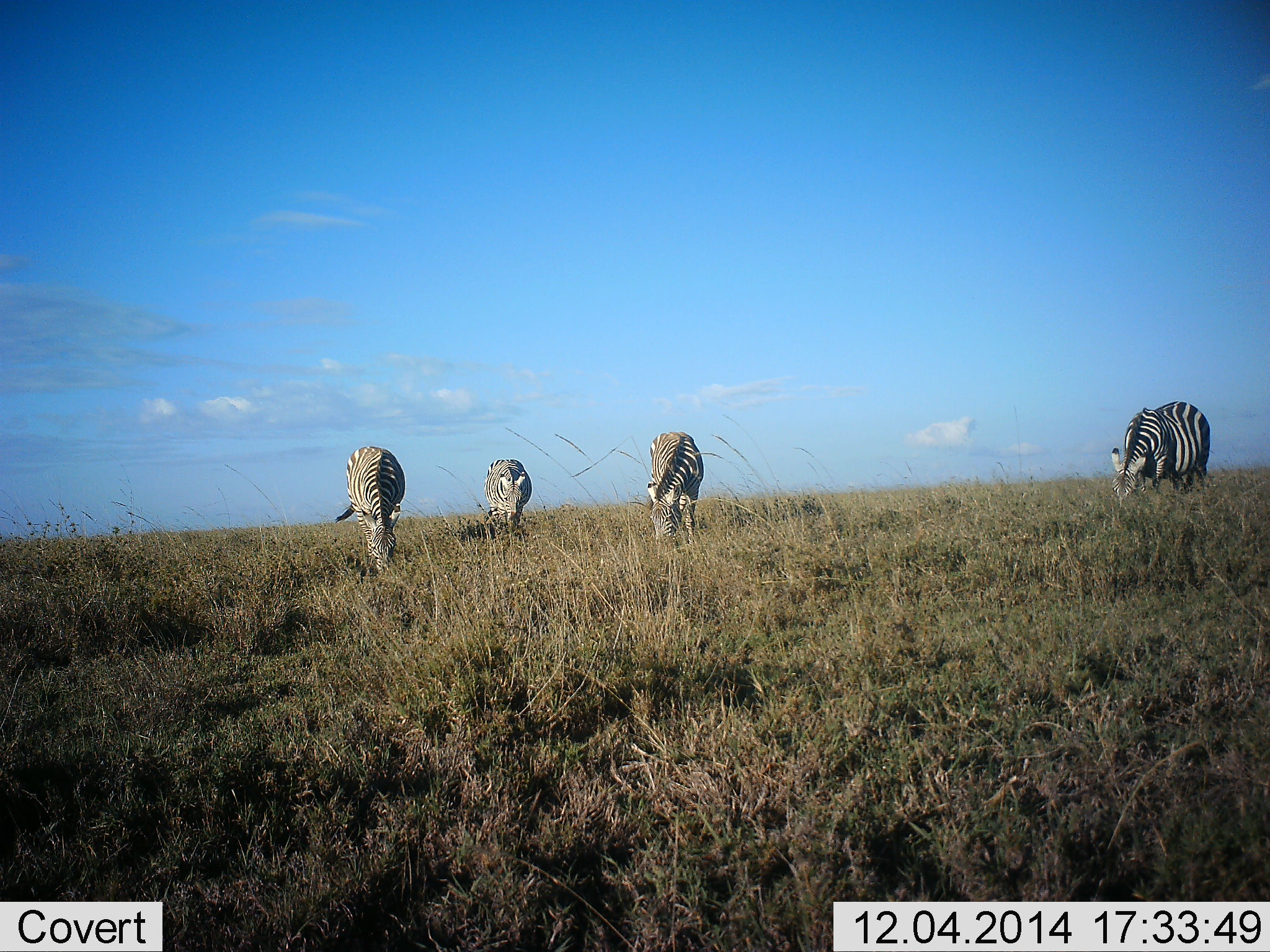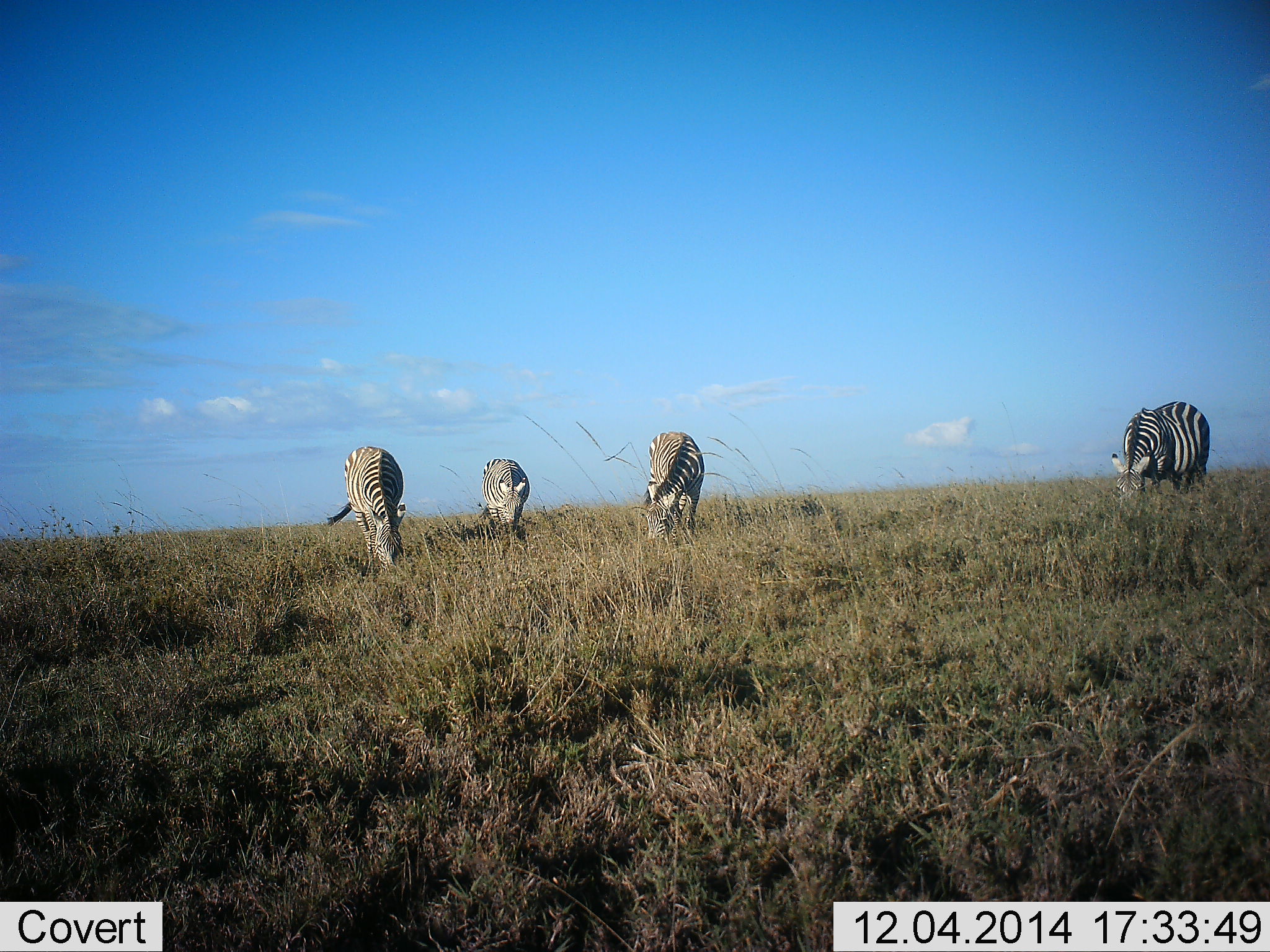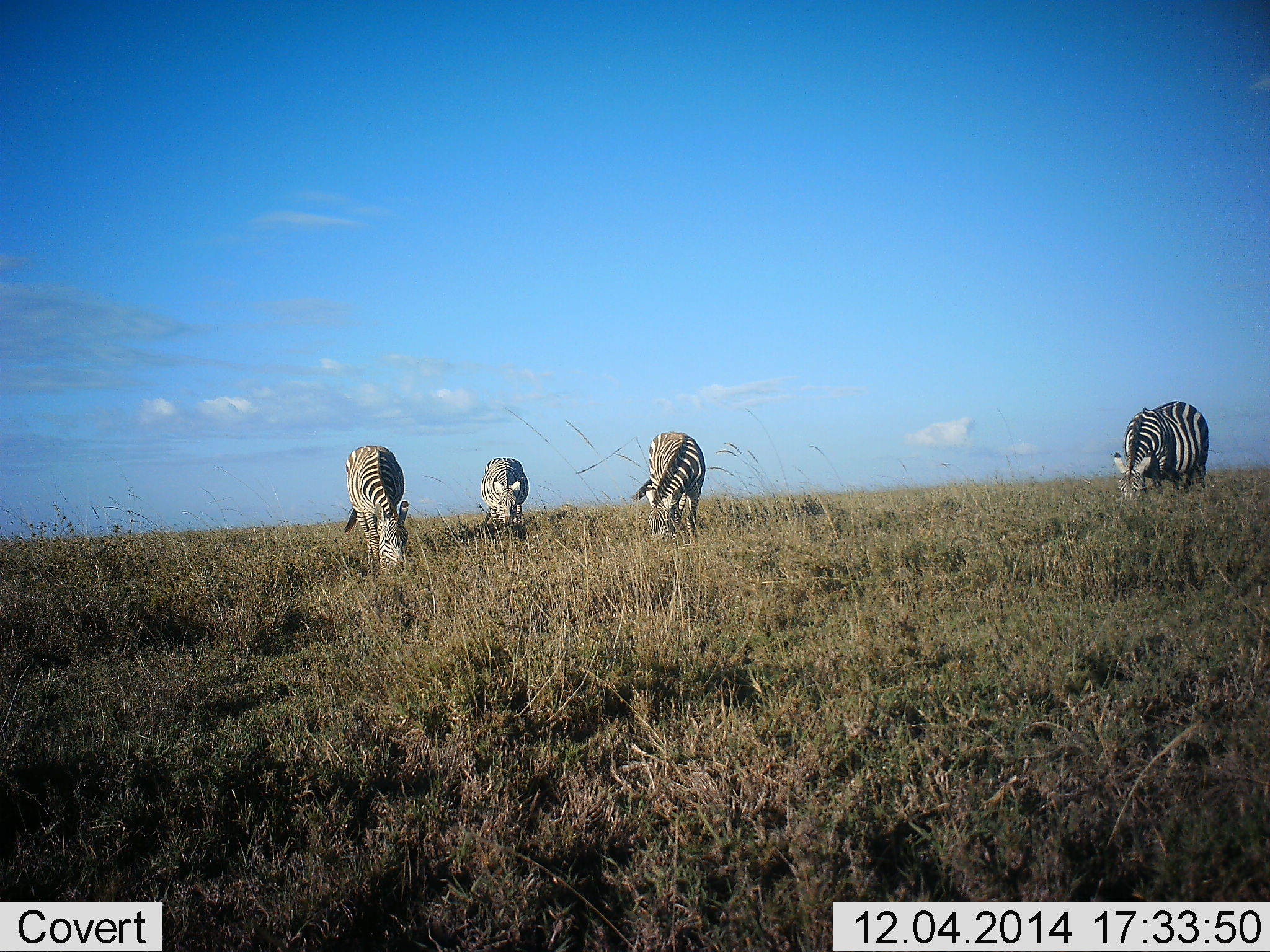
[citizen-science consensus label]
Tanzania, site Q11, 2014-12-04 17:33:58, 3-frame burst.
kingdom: Animalia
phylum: Chordata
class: Mammalia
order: Perissodactyla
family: Equidae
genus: Equus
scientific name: Equus quagga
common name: plains zebra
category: zebra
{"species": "zebra (plains zebra) (Equus quagga)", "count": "4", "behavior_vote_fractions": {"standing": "40%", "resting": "0%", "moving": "0%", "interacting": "0%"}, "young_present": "0%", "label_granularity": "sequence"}